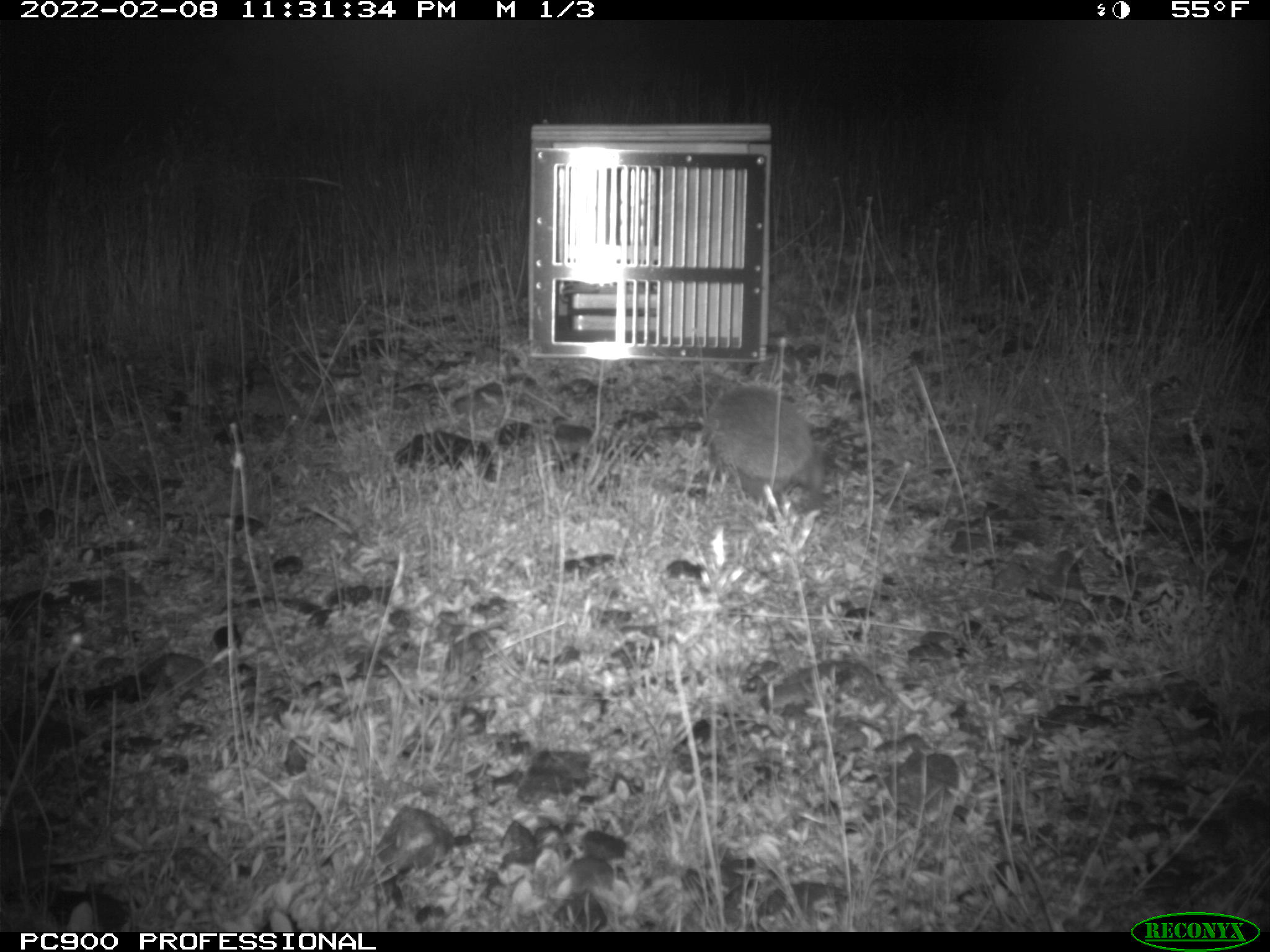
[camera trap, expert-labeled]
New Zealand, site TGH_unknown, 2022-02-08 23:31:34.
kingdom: Animalia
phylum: Chordata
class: Mammalia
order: Eulipotyphla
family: Erinaceidae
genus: Erinaceus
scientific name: Erinaceus europaeus europaeus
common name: european hedgehog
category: hedgehog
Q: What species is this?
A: Hedgehog (european hedgehog) (Erinaceus europaeus europaeus).